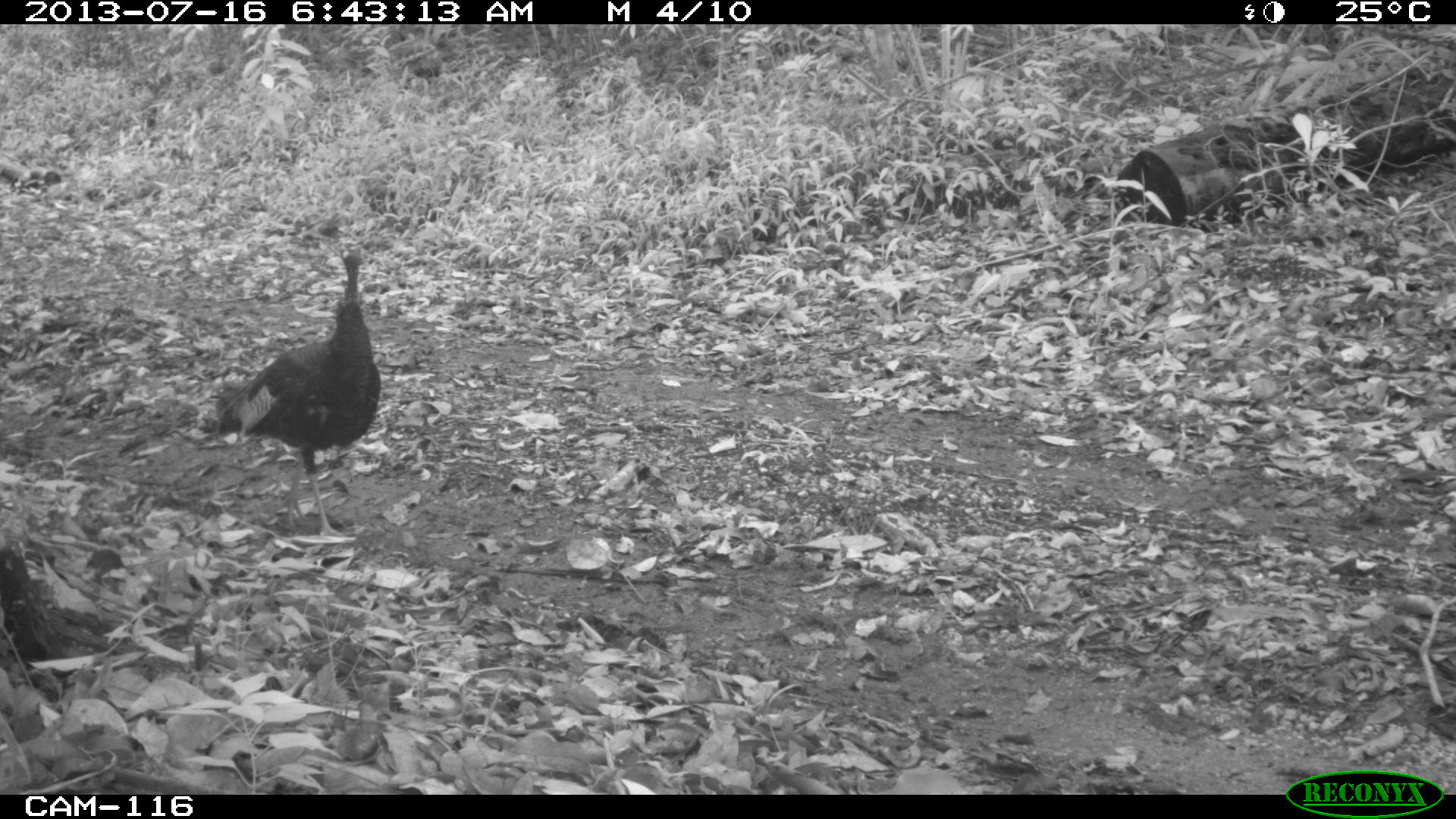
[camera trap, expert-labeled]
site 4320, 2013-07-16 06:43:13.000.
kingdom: Animalia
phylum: Chordata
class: Aves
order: Galliformes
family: Phasianidae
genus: Meleagris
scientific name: Meleagris ocellata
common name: ocellated turkey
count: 3